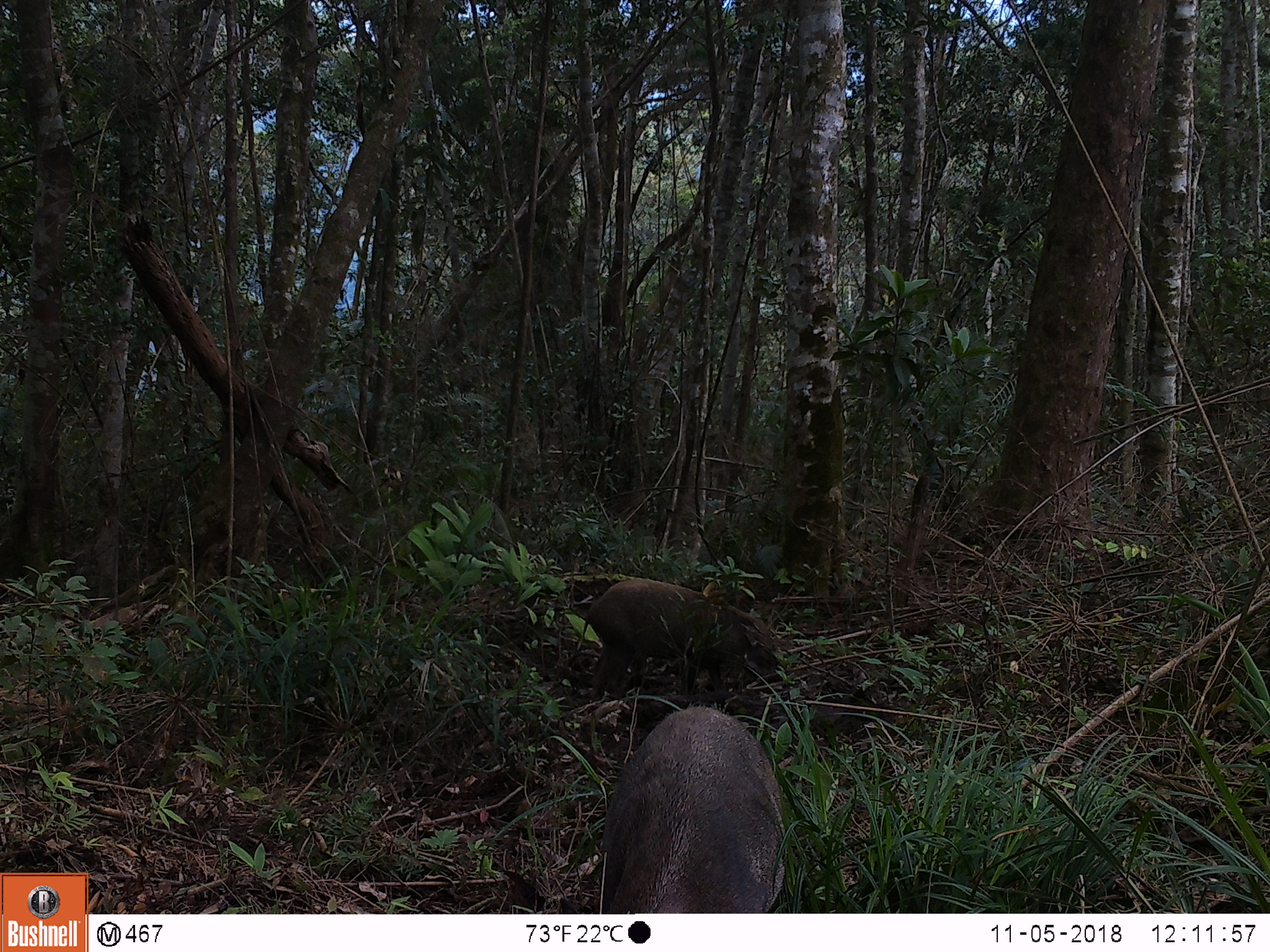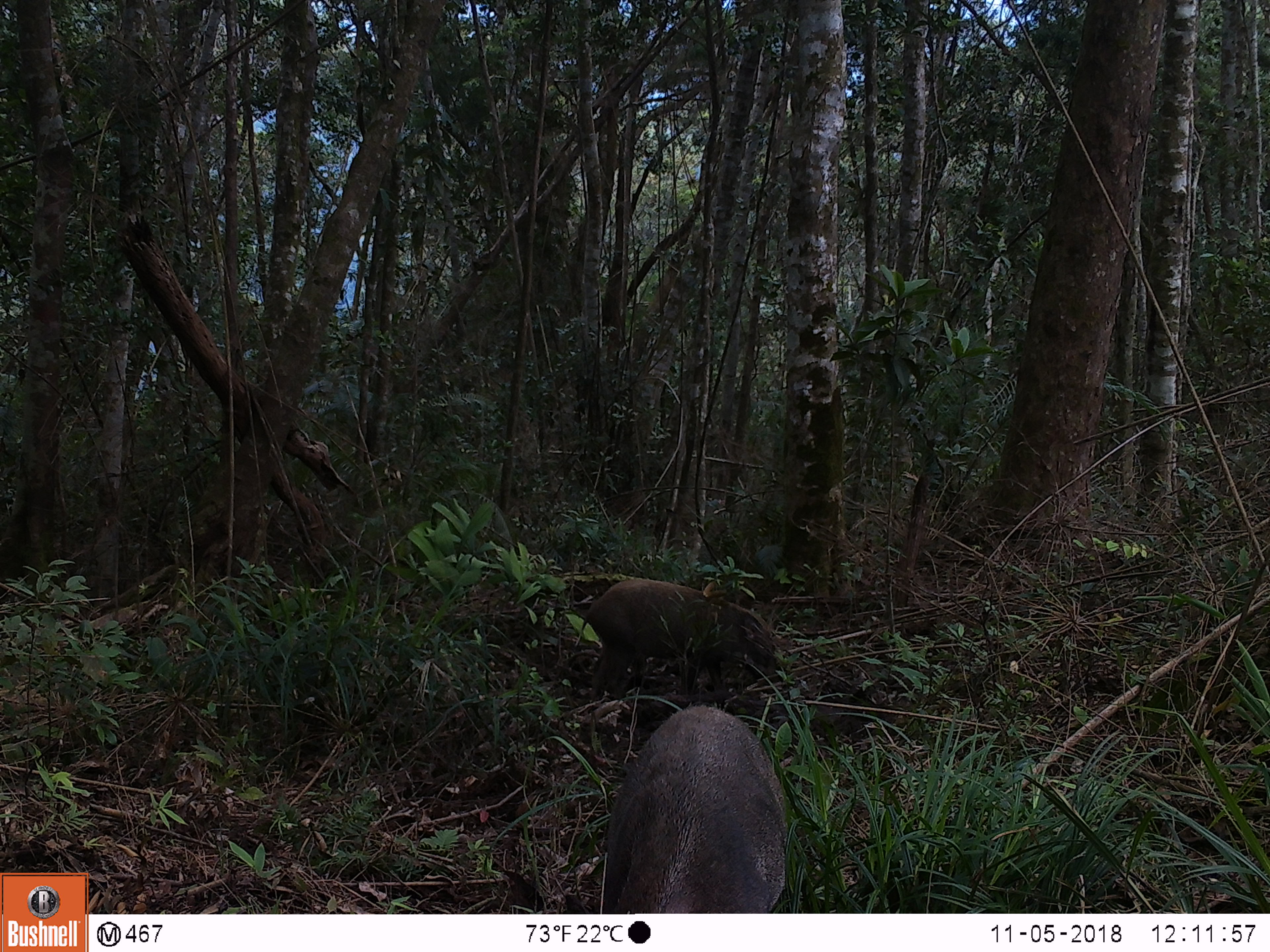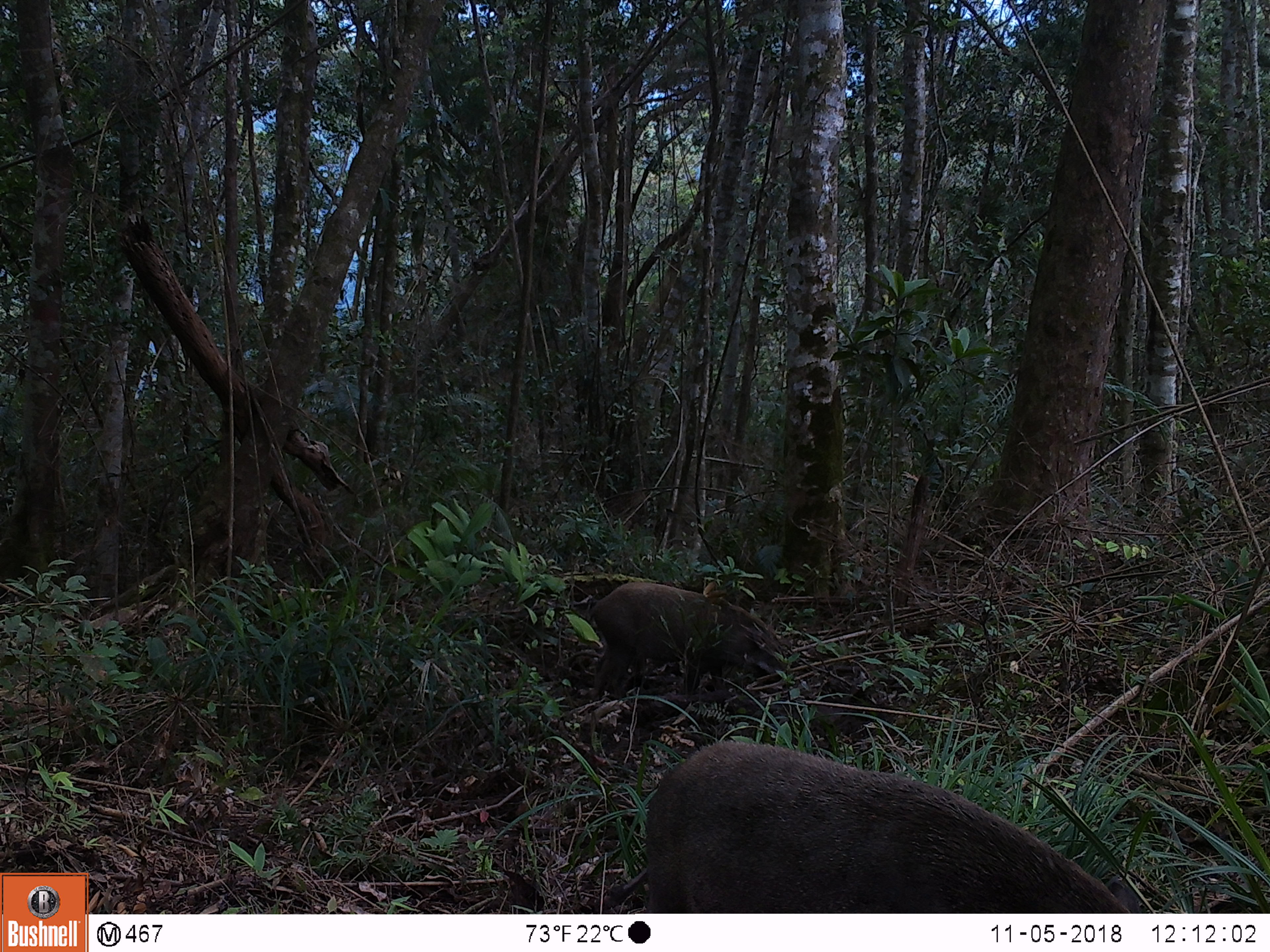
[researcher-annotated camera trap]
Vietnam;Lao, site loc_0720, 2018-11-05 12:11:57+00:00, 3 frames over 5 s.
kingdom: Animalia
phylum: Chordata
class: Mammalia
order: Artiodactyla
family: Suidae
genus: Sus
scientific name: Sus scrofa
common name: eurasian wild pig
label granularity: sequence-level